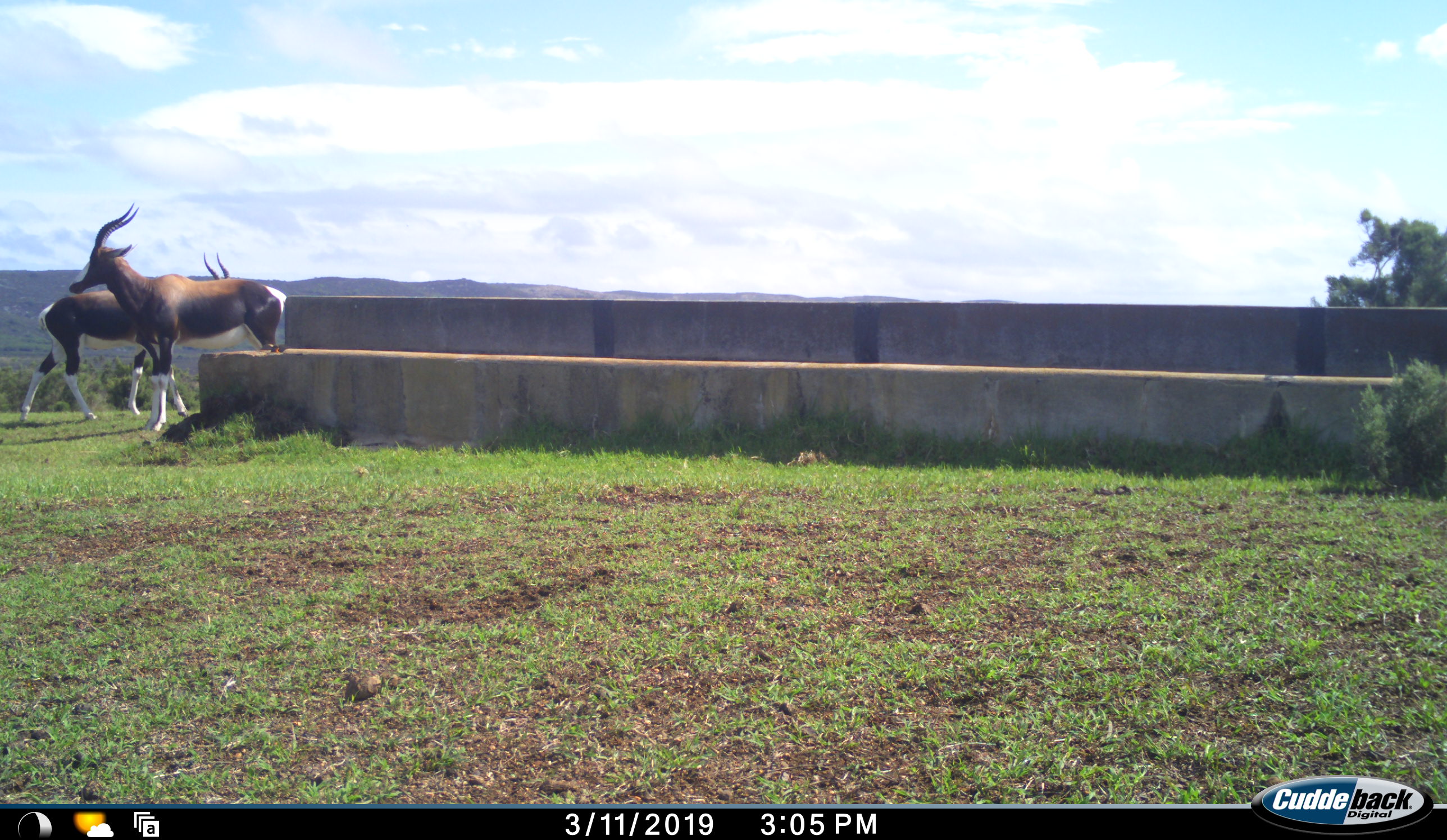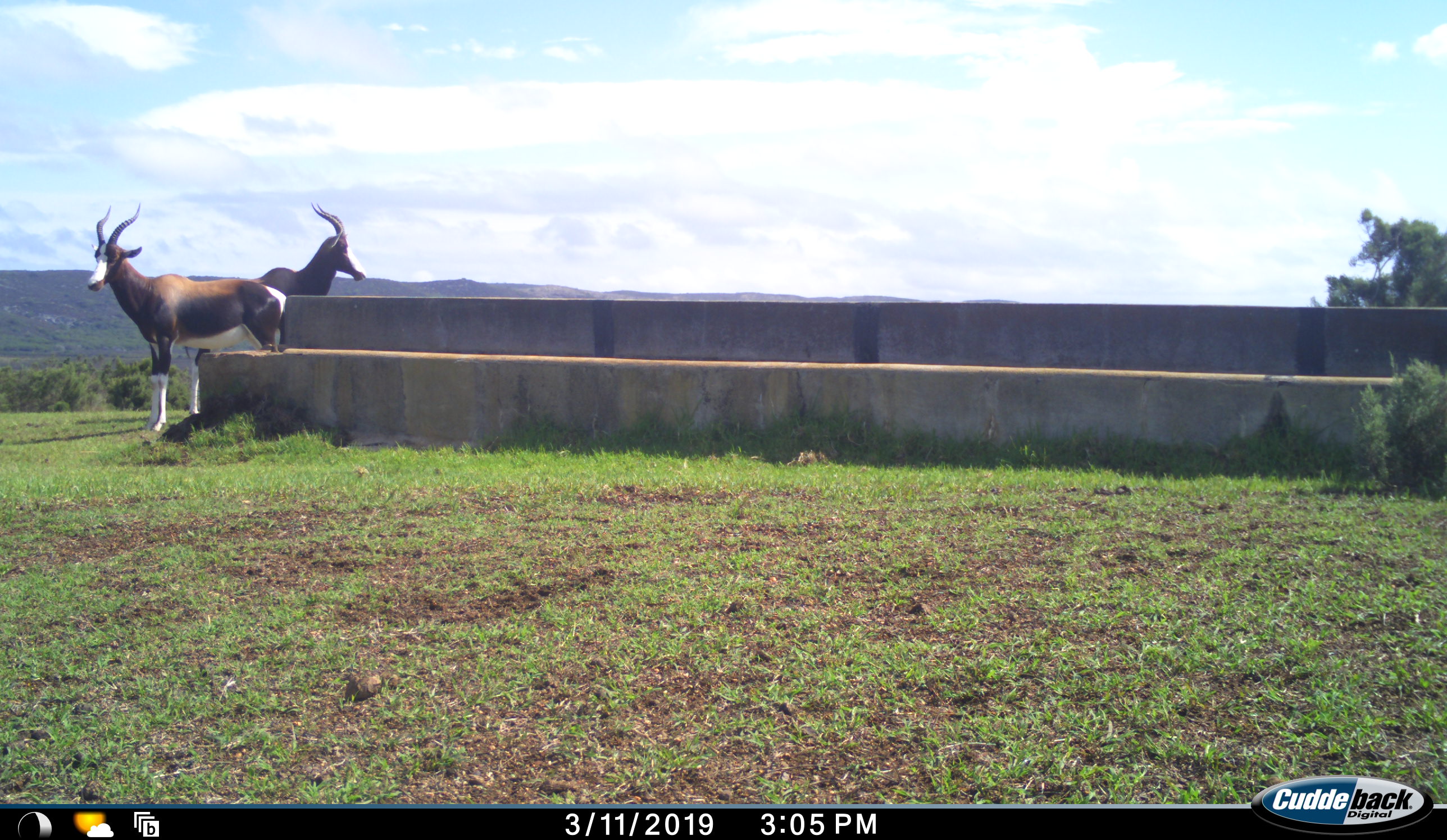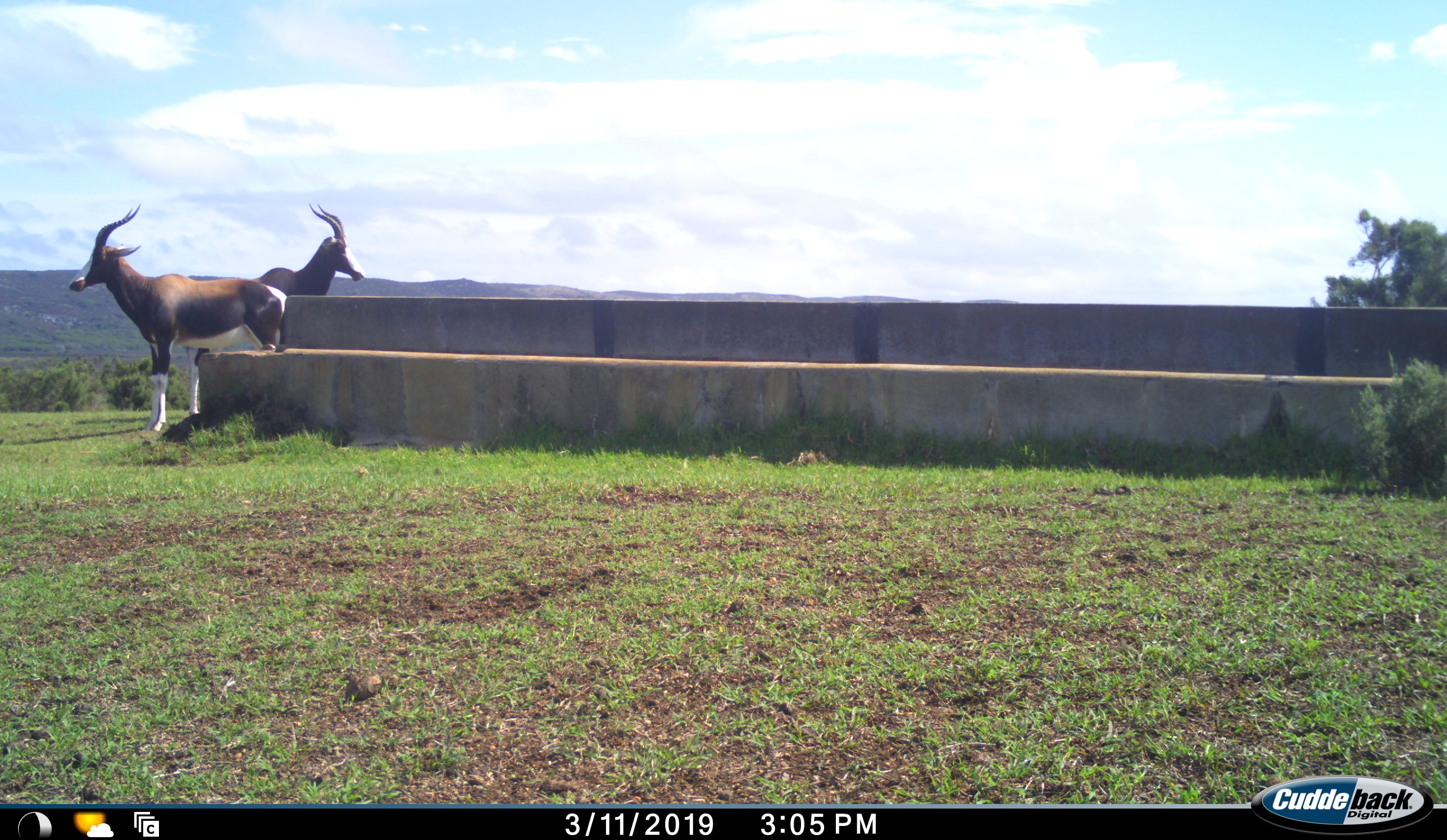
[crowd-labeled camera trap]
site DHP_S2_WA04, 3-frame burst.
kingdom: Animalia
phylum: Chordata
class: Mammalia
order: Artiodactyla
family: Bovidae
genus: Damaliscus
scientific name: Damaliscus pygargus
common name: bontebok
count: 2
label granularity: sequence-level